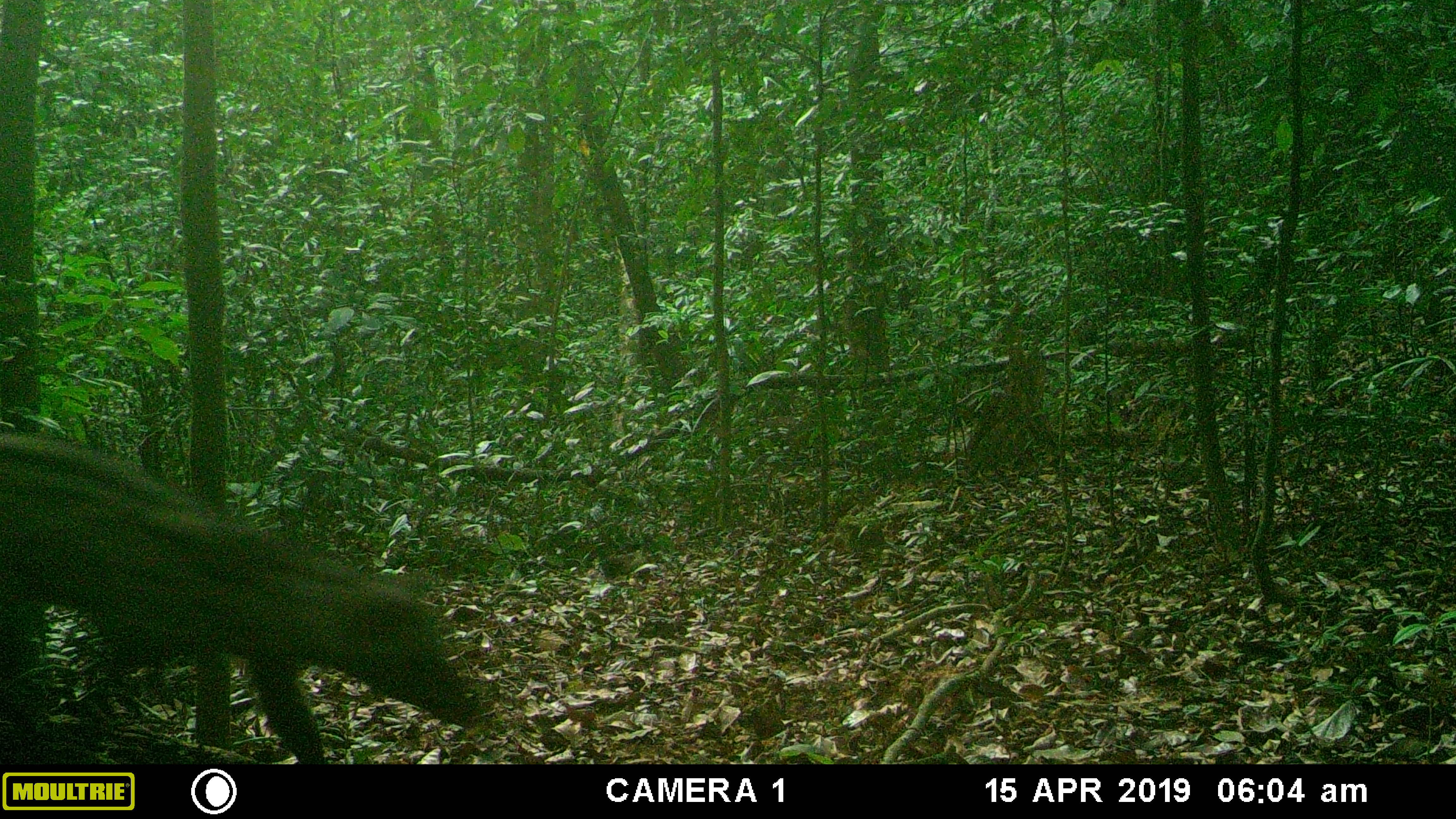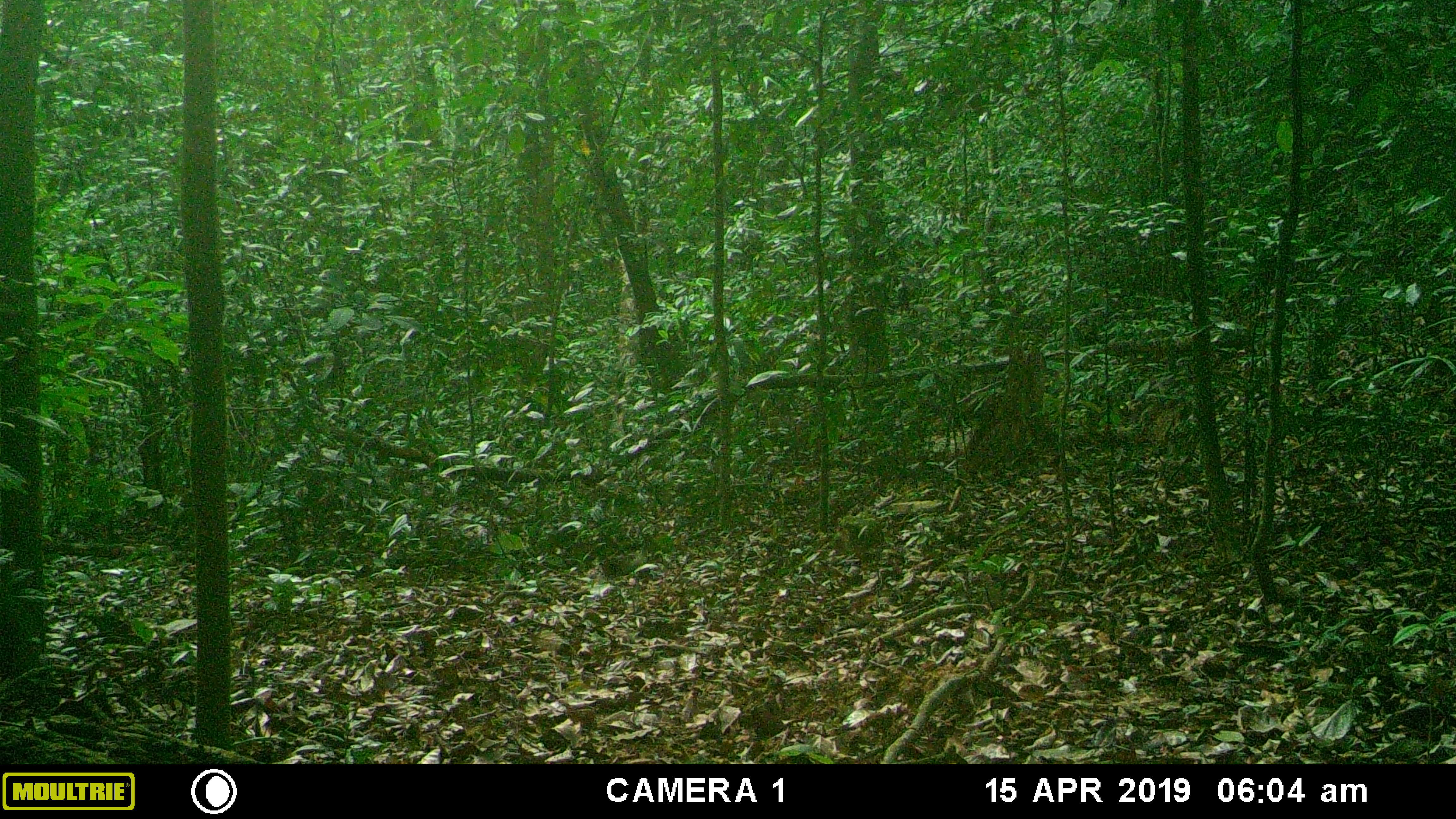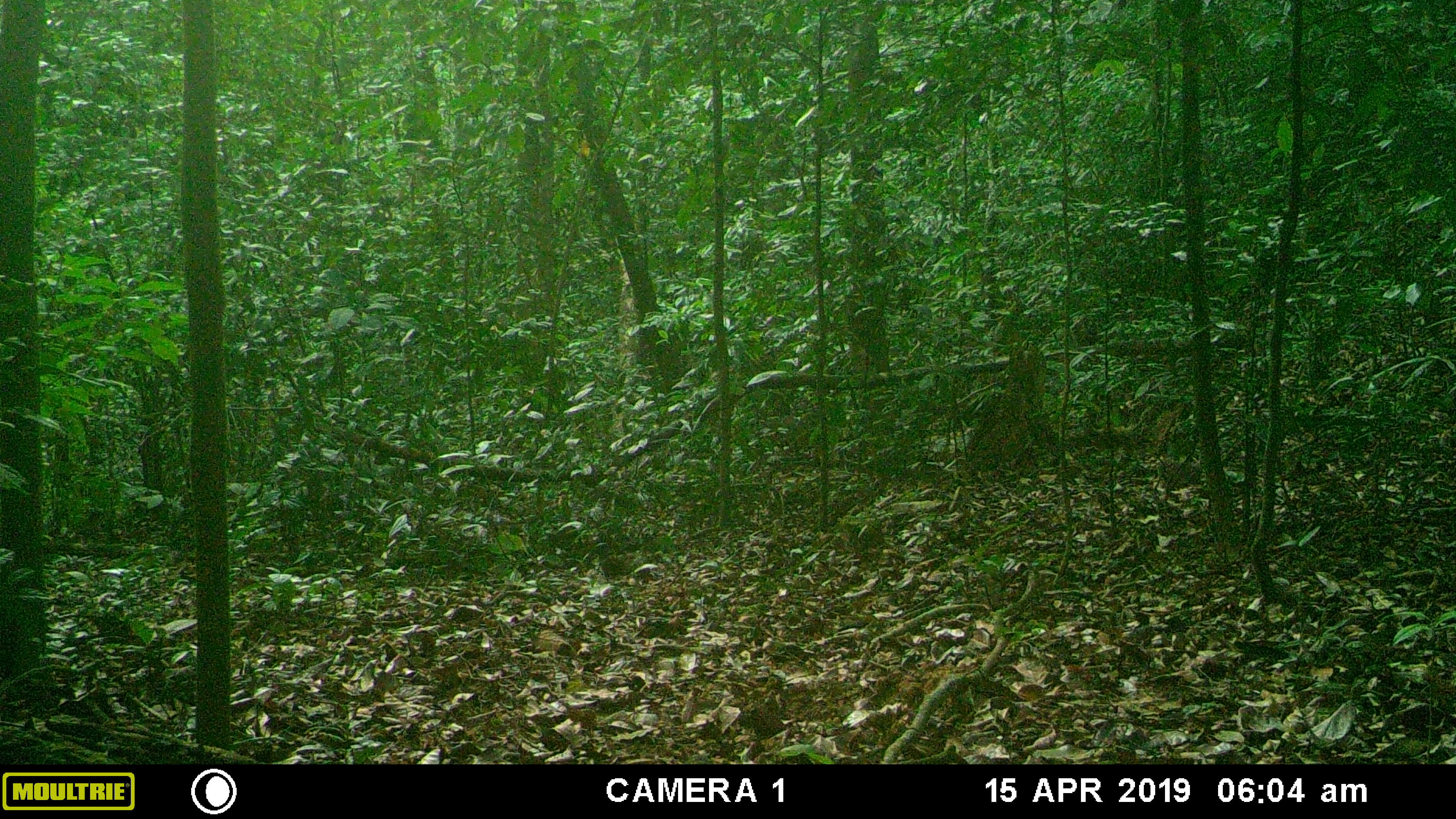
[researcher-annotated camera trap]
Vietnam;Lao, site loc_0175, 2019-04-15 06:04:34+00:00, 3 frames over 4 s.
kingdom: Animalia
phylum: Chordata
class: Mammalia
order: Carnivora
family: Viverridae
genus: Paradoxurus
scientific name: Paradoxurus hermaphroditus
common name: common palm civet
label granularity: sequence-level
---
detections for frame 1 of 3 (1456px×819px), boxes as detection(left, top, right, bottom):
common palm civet: detection(0, 434, 484, 764)